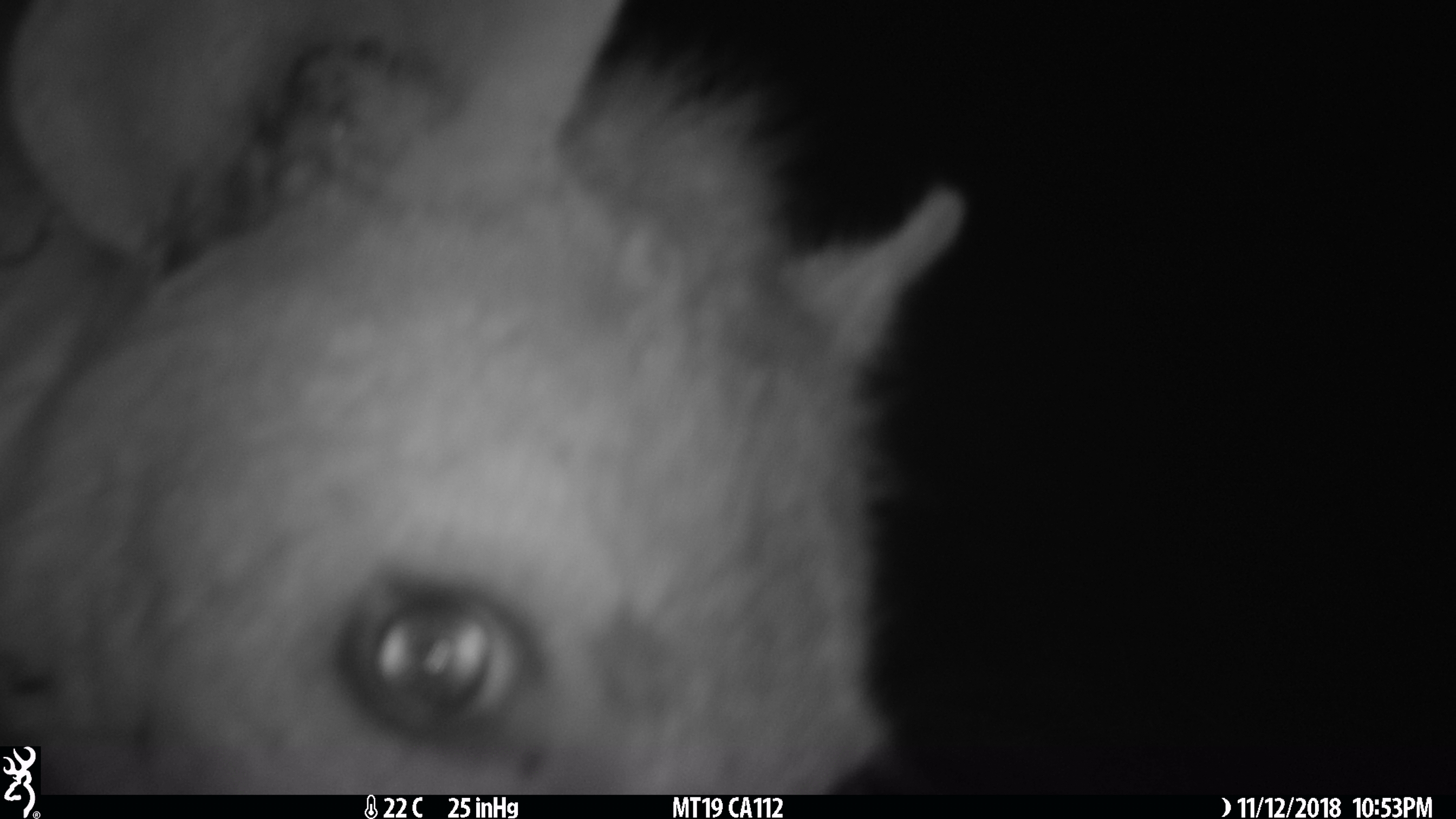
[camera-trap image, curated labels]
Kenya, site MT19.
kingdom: Animalia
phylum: Chordata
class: Mammalia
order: Carnivora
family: Hyaenidae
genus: Crocuta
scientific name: Crocuta crocuta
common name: spotted hyena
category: hyena spotted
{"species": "hyena spotted (spotted hyena) (Crocuta crocuta)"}